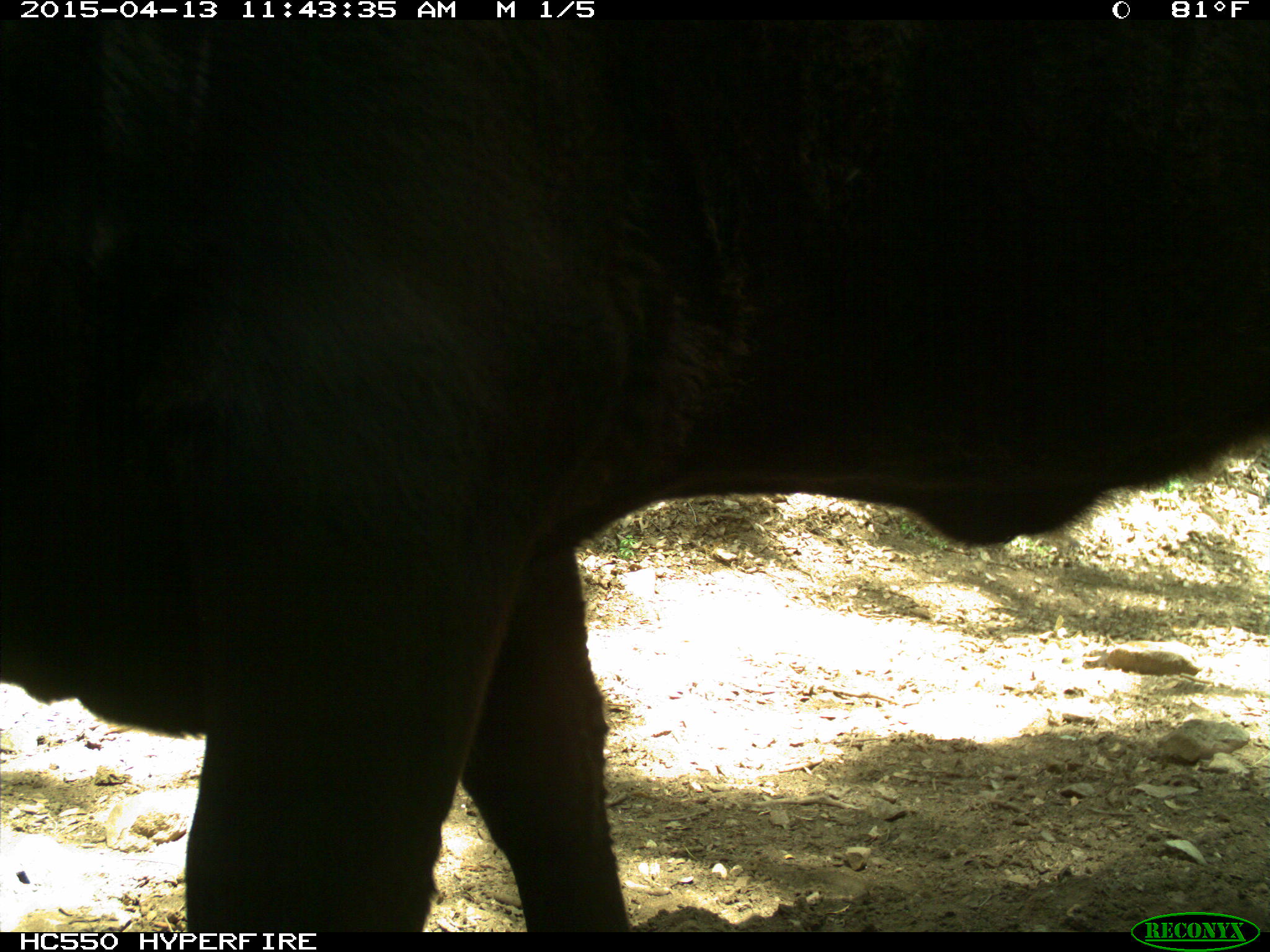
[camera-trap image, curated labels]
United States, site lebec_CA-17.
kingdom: Animalia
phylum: Chordata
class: Mammalia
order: Artiodactyla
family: Bovidae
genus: Bos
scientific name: Bos taurus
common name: domestic cow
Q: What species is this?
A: Bos taurus (domestic cow).